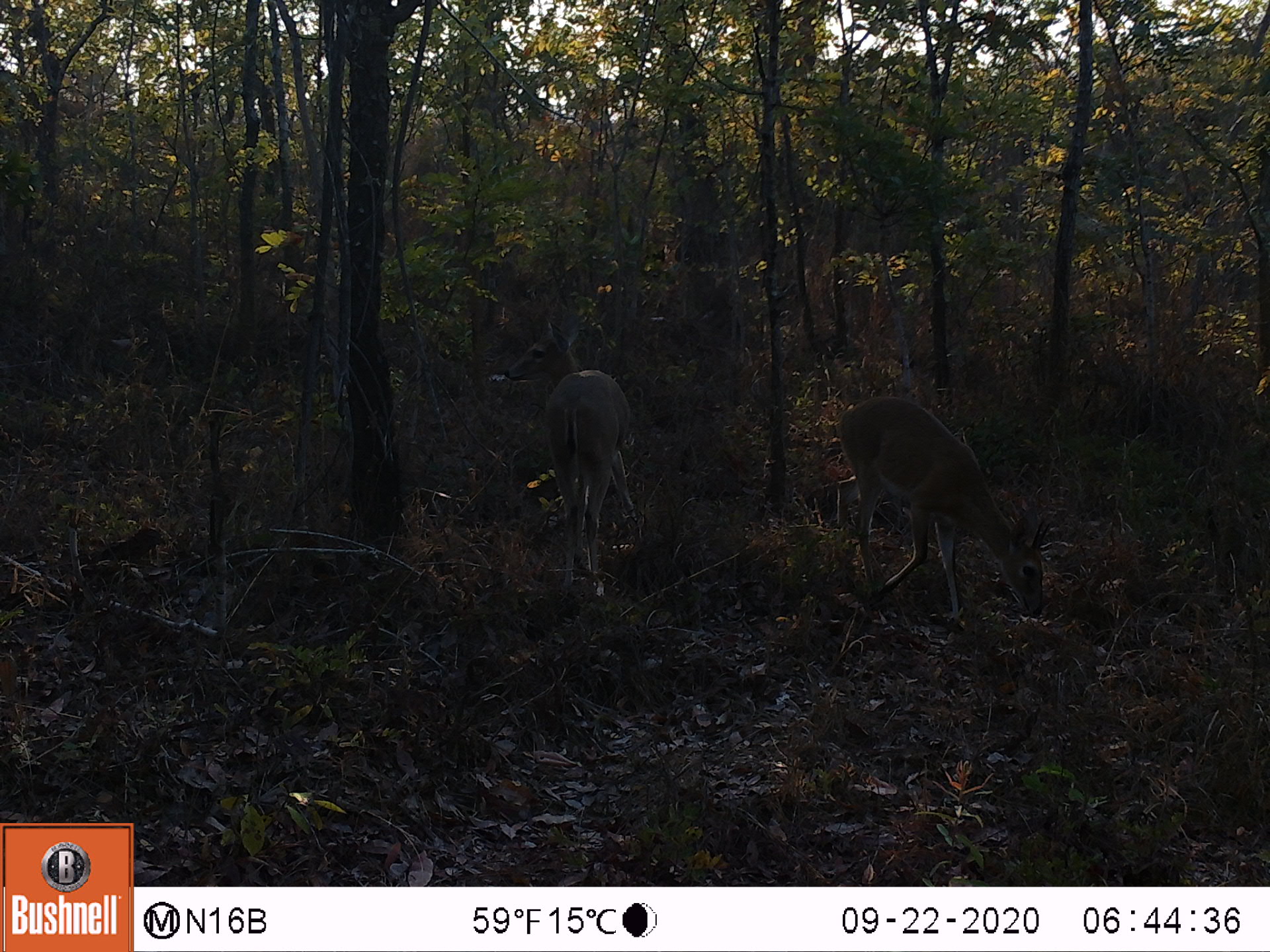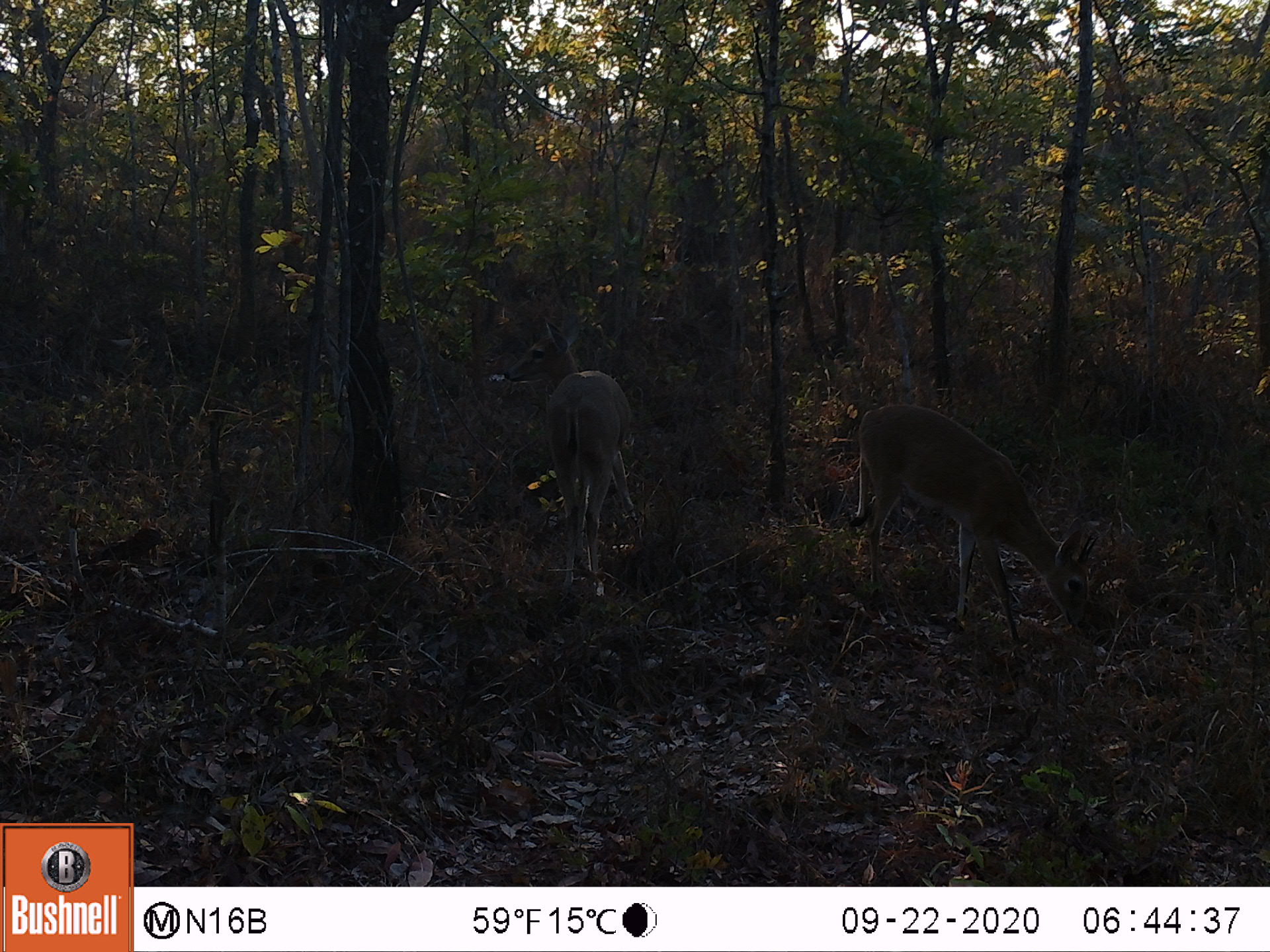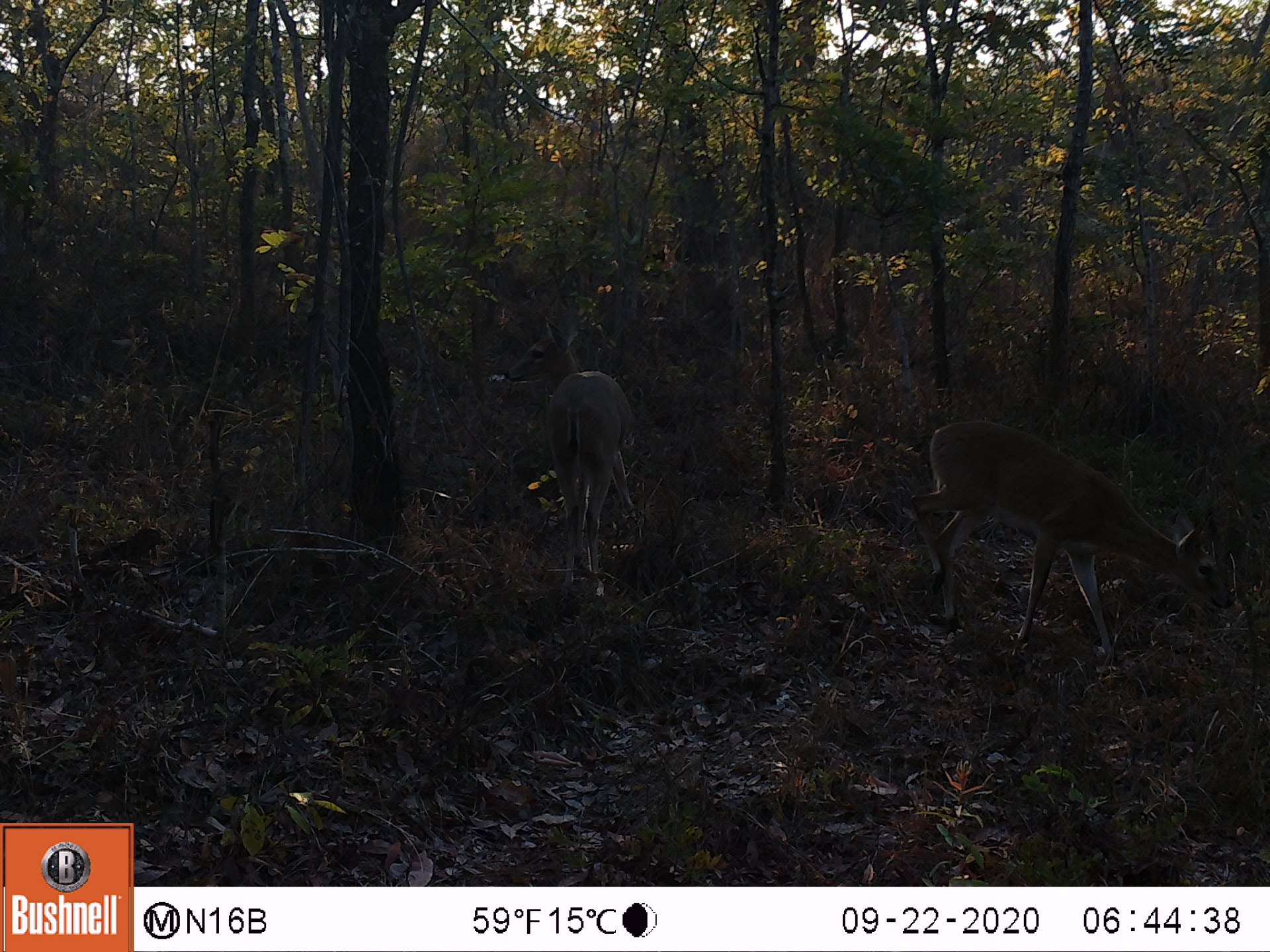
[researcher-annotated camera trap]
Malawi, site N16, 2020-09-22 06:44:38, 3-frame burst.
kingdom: Animalia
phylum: Chordata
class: Mammalia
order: Artiodactyla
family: Bovidae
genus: Sylvicapra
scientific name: Sylvicapra grimmia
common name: common duiker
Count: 2.